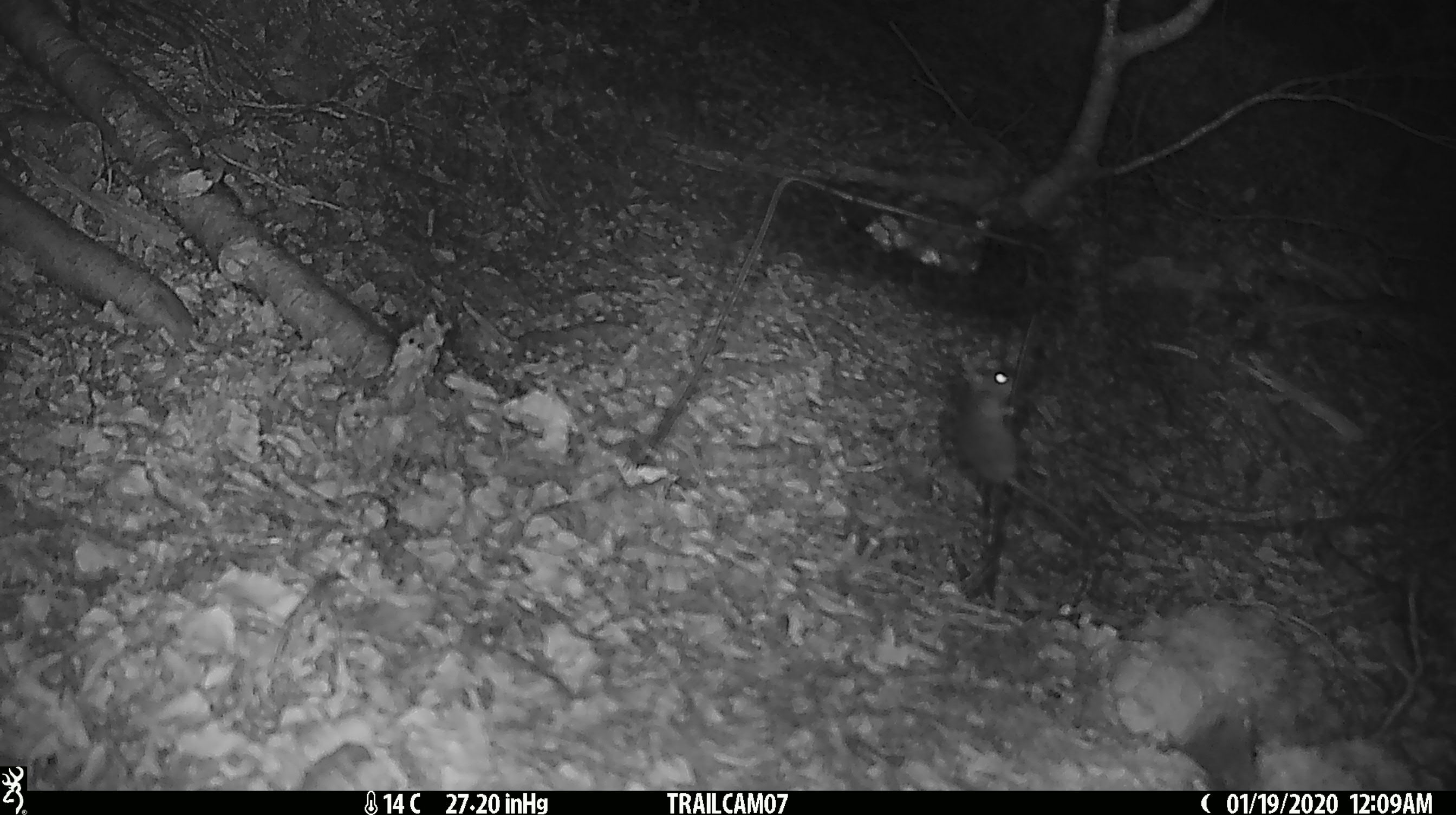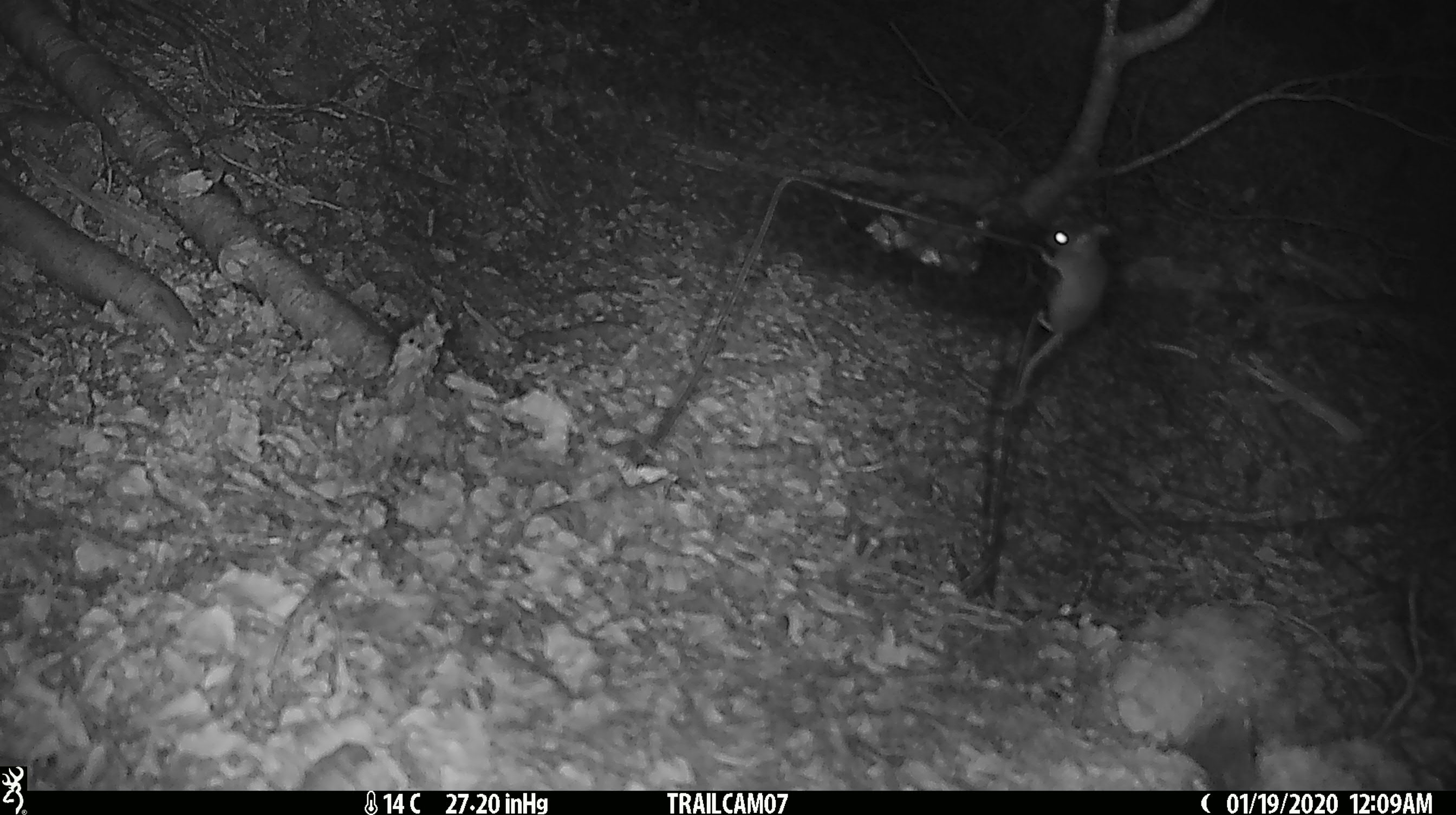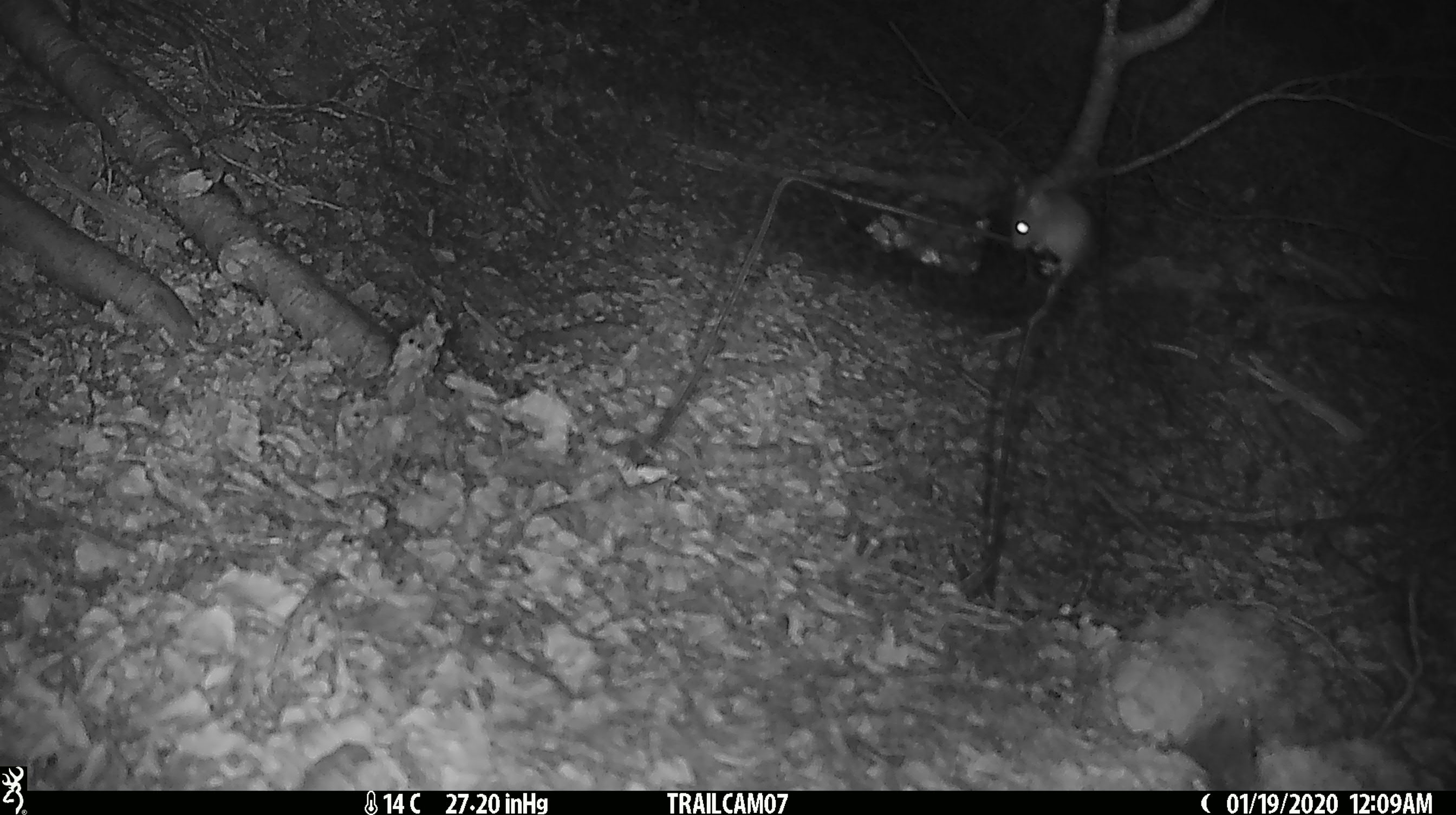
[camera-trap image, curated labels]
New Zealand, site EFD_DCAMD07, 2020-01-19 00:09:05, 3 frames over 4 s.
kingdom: Animalia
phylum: Chordata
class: Mammalia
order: Rodentia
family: Muridae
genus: Mus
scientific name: Mus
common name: mouse